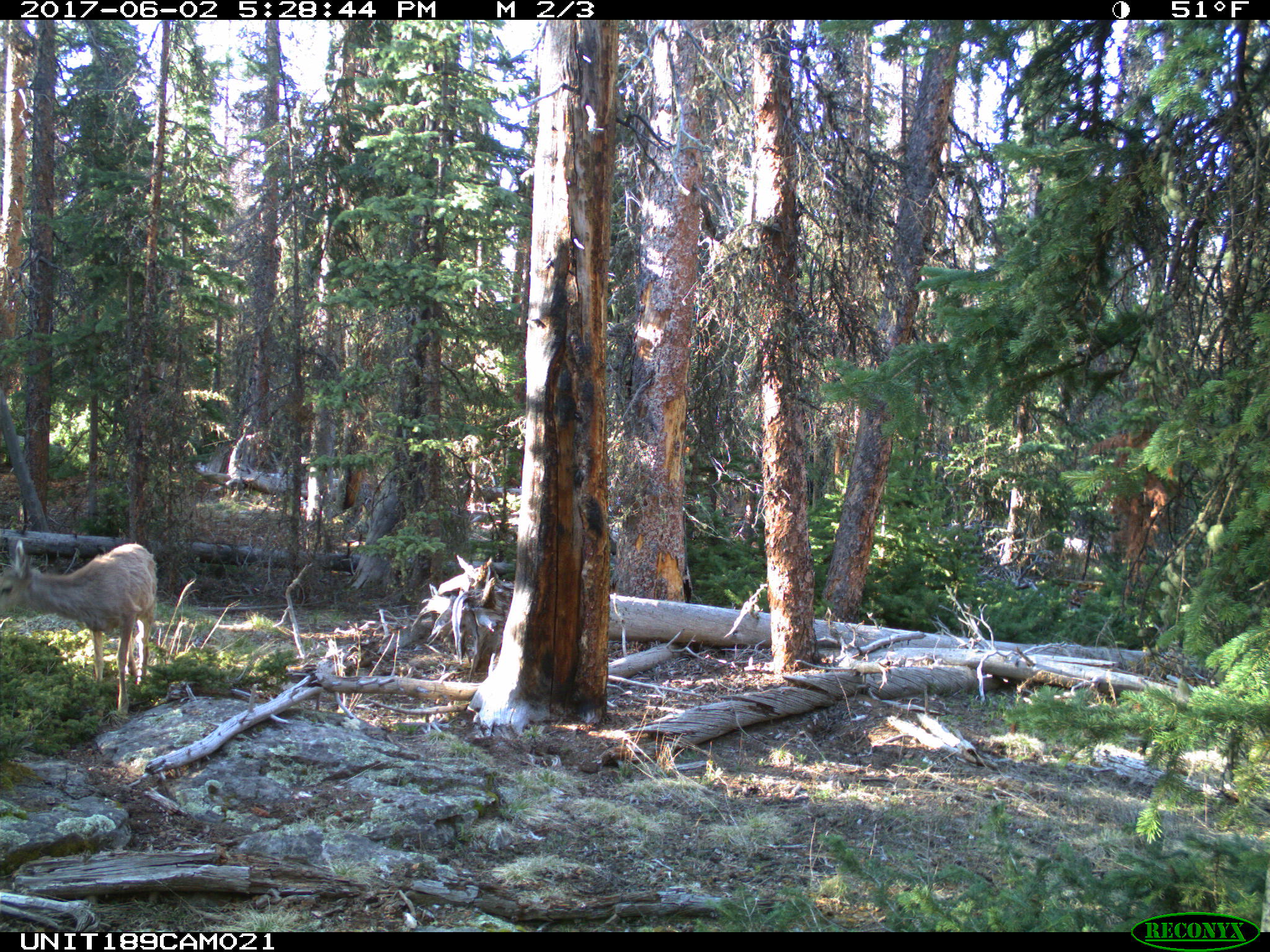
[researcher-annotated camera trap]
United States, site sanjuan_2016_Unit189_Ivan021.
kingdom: Animalia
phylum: Chordata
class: Mammalia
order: Artiodactyla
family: Cervidae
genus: Odocoileus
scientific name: Odocoileus hemionus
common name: mule deer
Odocoileus hemionus (mule deer).